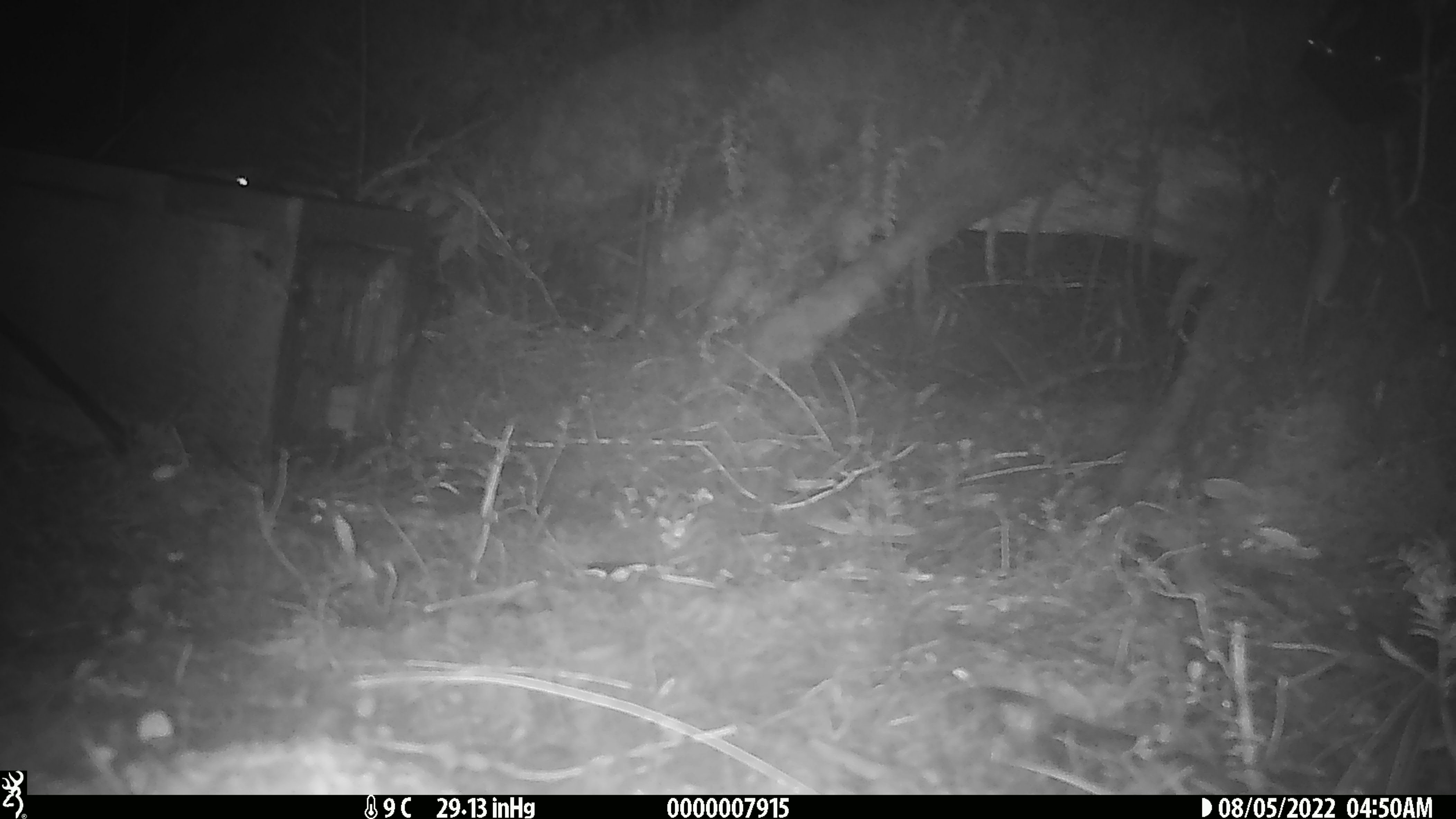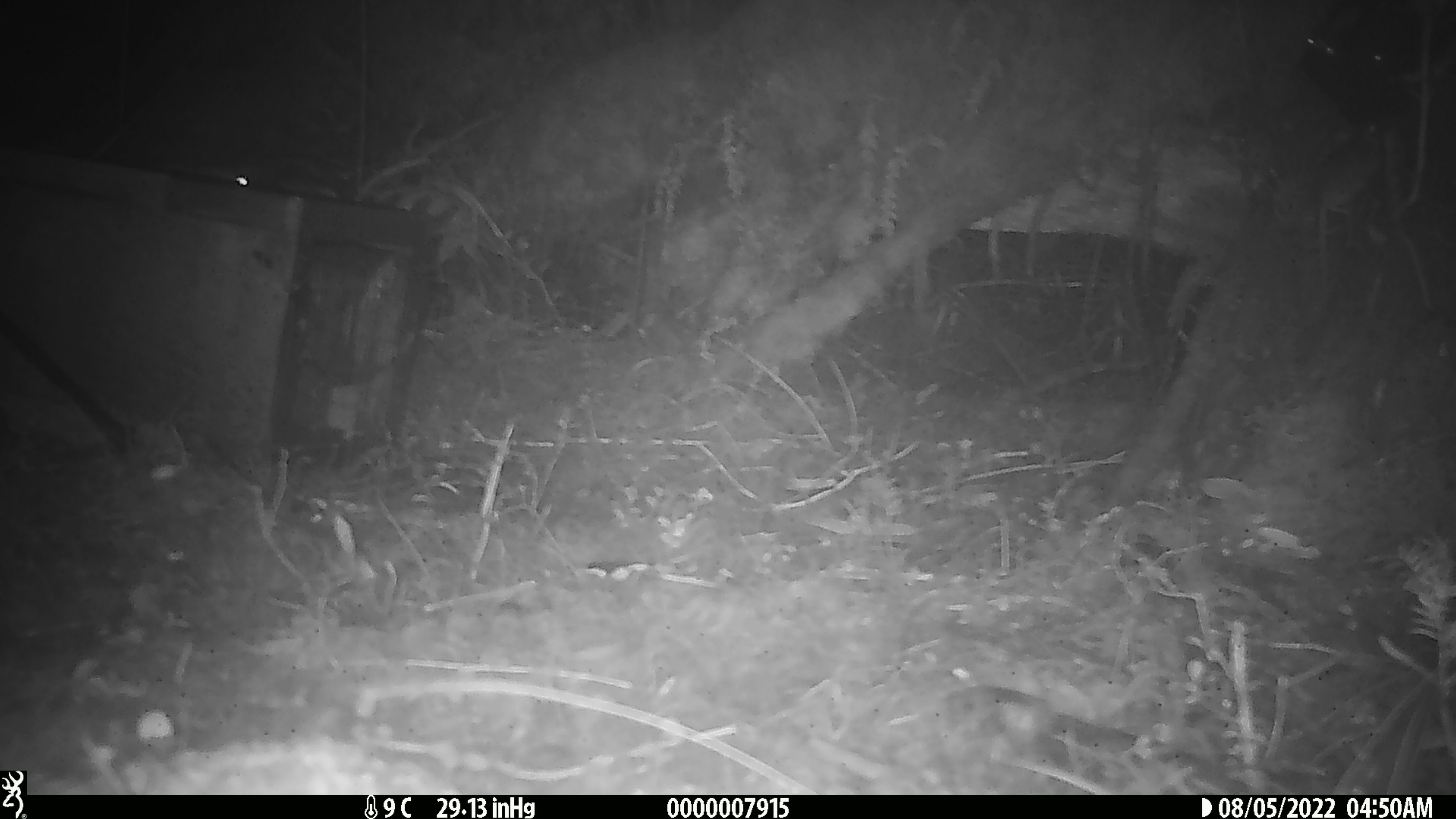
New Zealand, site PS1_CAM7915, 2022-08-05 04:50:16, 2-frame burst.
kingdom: Animalia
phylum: Chordata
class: Mammalia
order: Rodentia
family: Muridae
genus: Mus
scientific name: Mus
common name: mouse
Mouse (Mus).